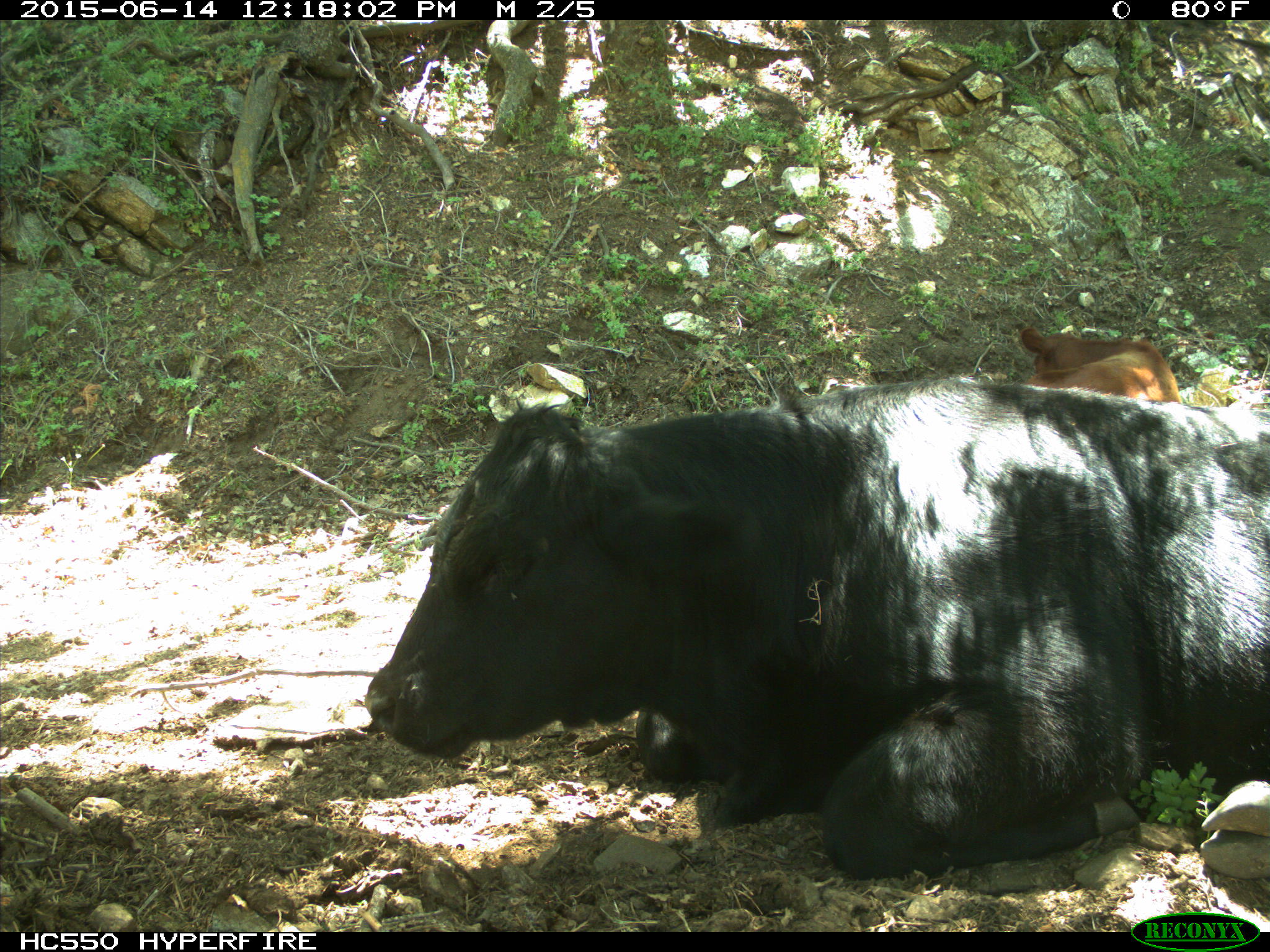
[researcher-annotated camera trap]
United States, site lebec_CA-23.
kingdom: Animalia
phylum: Chordata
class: Mammalia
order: Artiodactyla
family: Bovidae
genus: Bos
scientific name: Bos taurus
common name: domestic cow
Bos taurus (domestic cow).